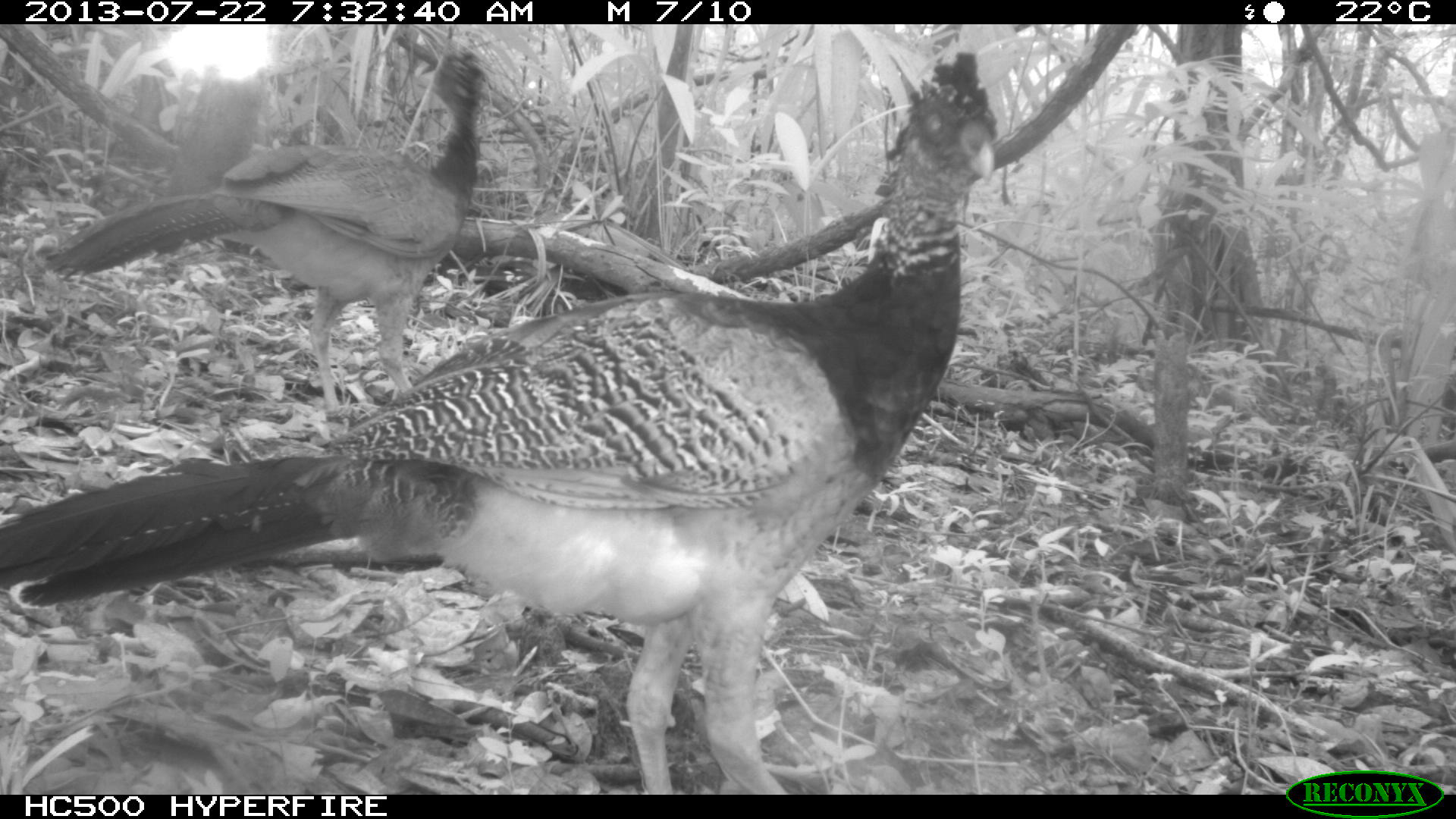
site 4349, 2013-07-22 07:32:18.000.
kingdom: Animalia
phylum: Chordata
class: Aves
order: Galliformes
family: Cracidae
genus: Crax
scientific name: Crax rubra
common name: great curassow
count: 4